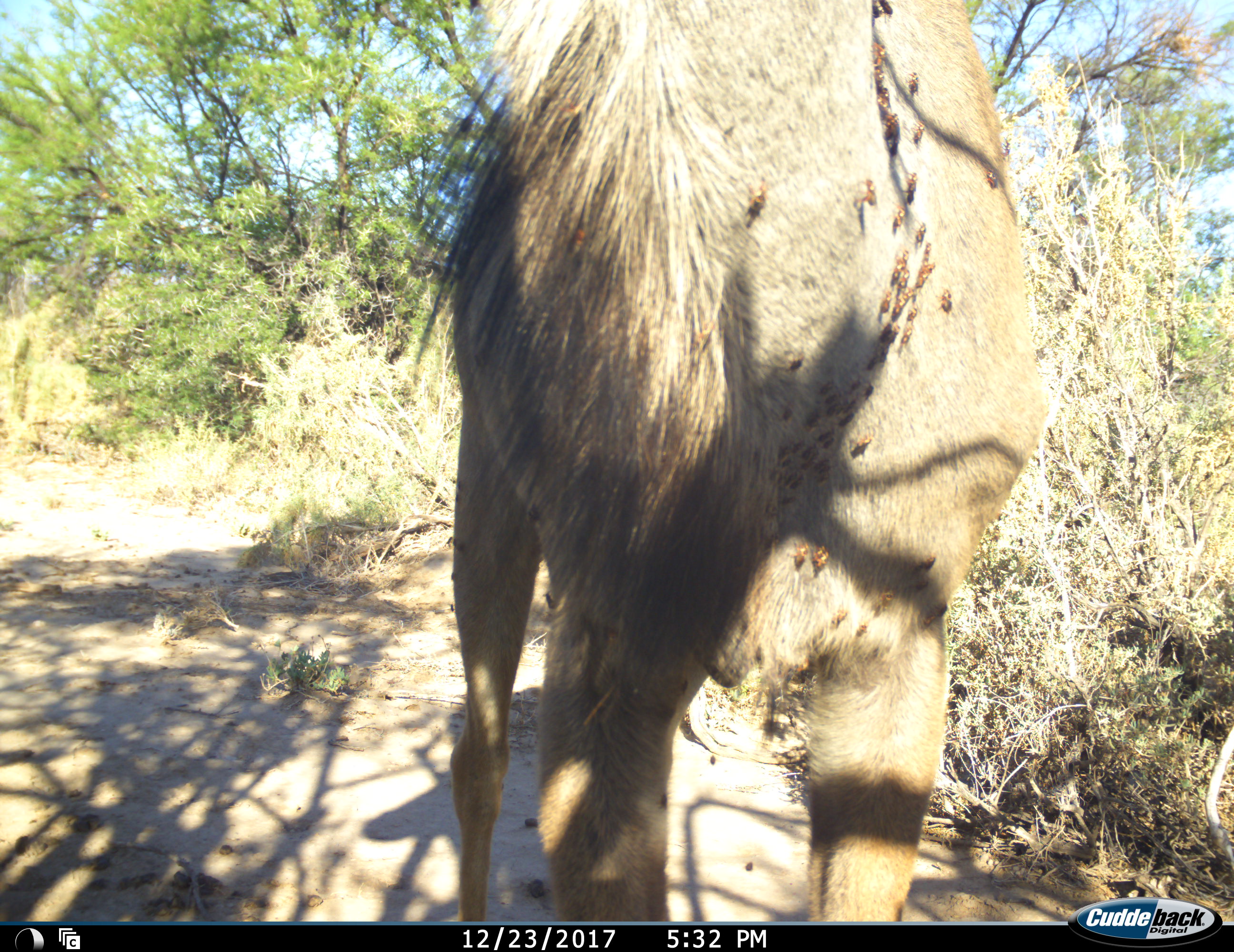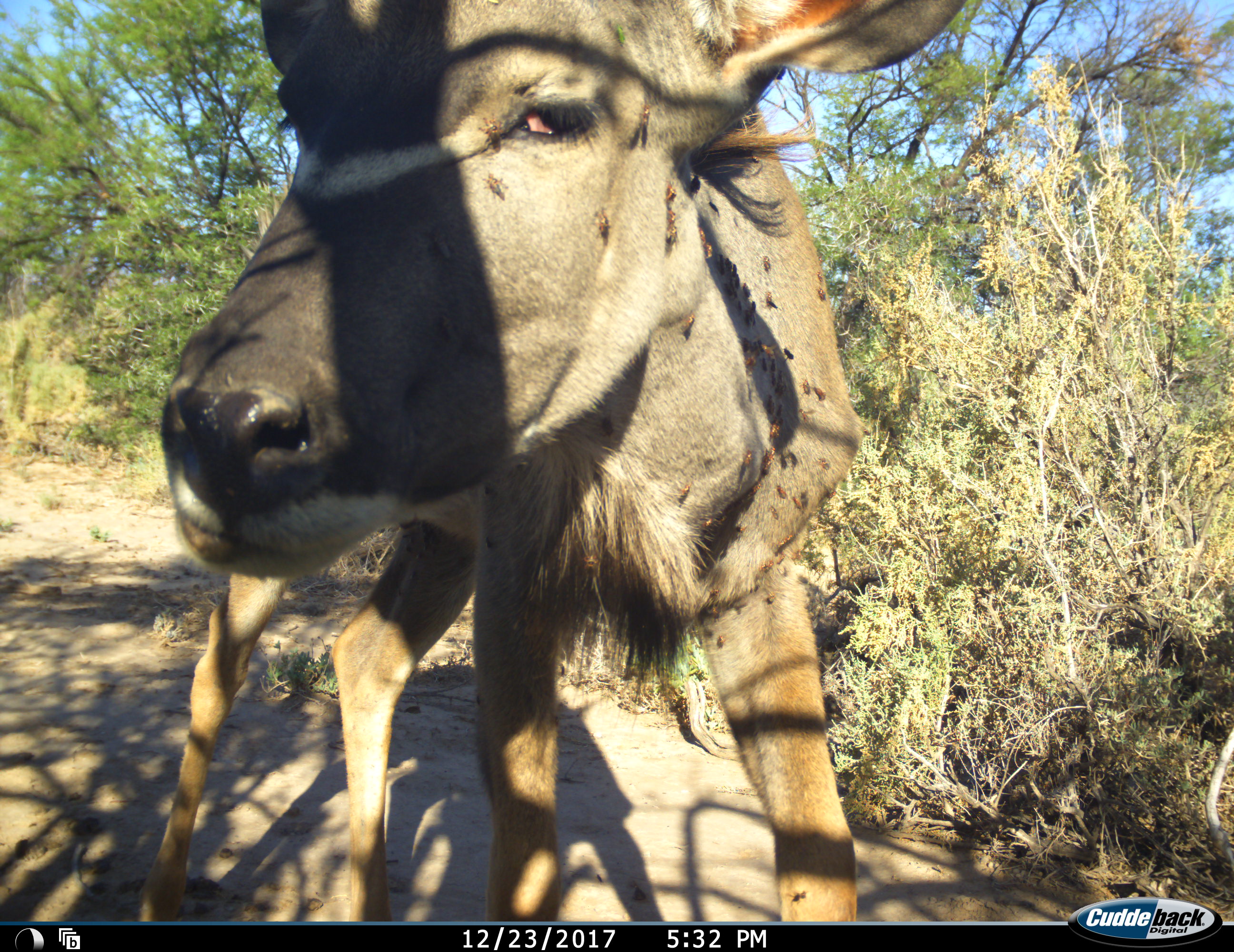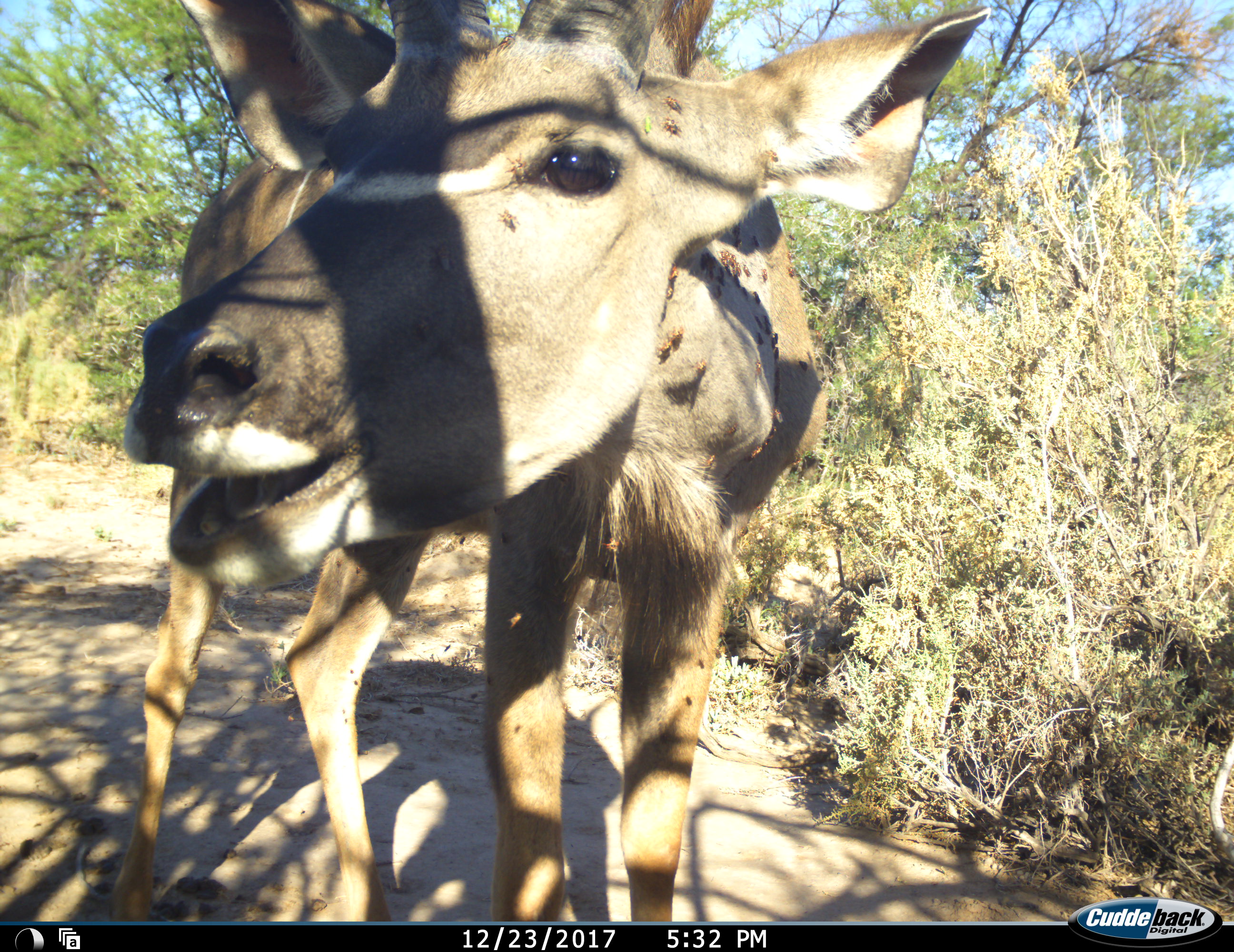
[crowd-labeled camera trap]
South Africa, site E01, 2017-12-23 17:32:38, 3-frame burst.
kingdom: Animalia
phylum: Chordata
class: Mammalia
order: Artiodactyla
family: Bovidae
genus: Tragelaphus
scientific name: Tragelaphus strepsiceros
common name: greater kudu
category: kudu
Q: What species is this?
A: Kudu (greater kudu) (Tragelaphus strepsiceros).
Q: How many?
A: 1.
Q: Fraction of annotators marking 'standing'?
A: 88%.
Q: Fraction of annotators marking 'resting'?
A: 0%.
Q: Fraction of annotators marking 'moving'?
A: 38%.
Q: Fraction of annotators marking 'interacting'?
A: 0%.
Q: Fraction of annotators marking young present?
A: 0%.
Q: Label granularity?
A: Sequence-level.